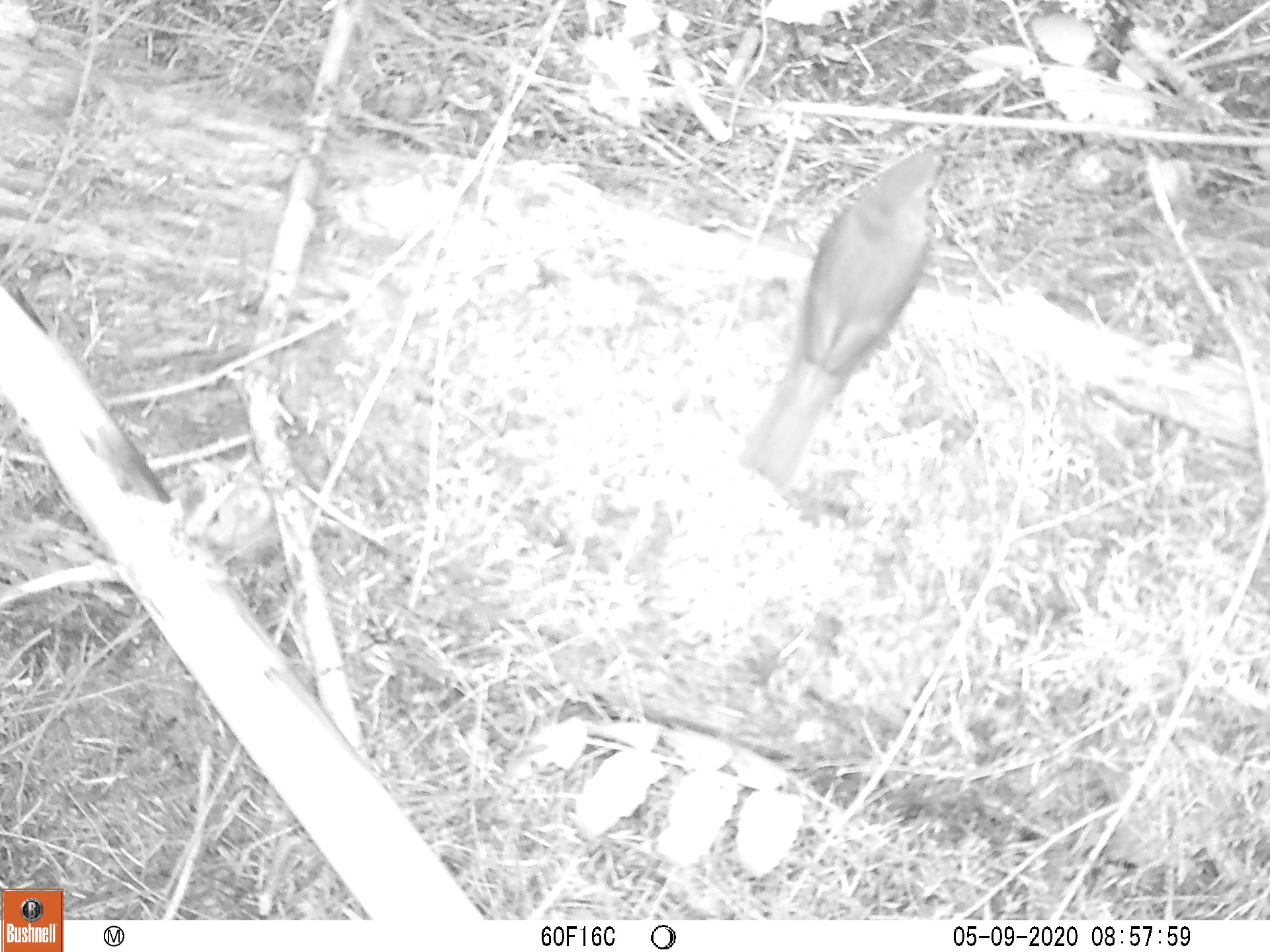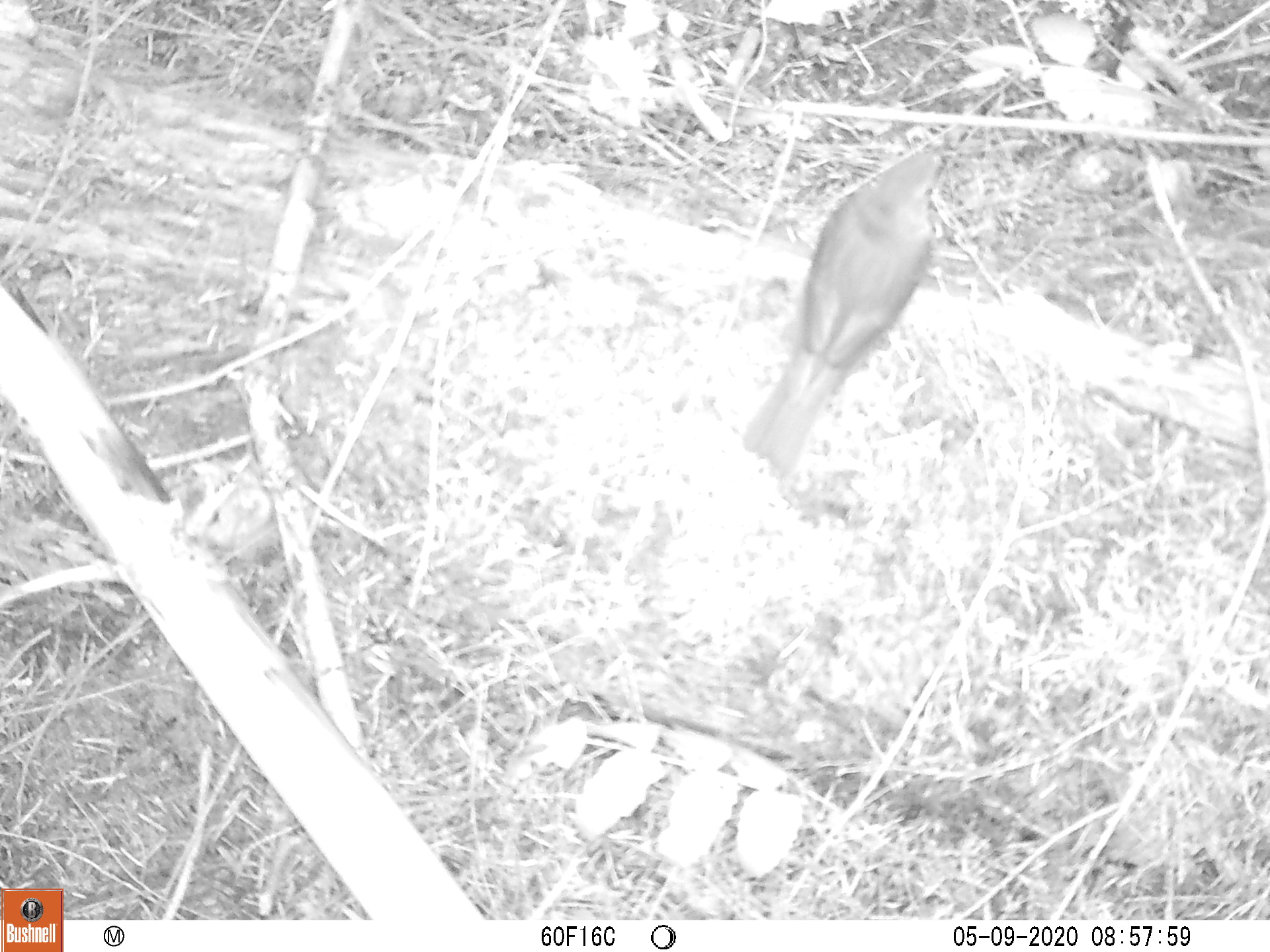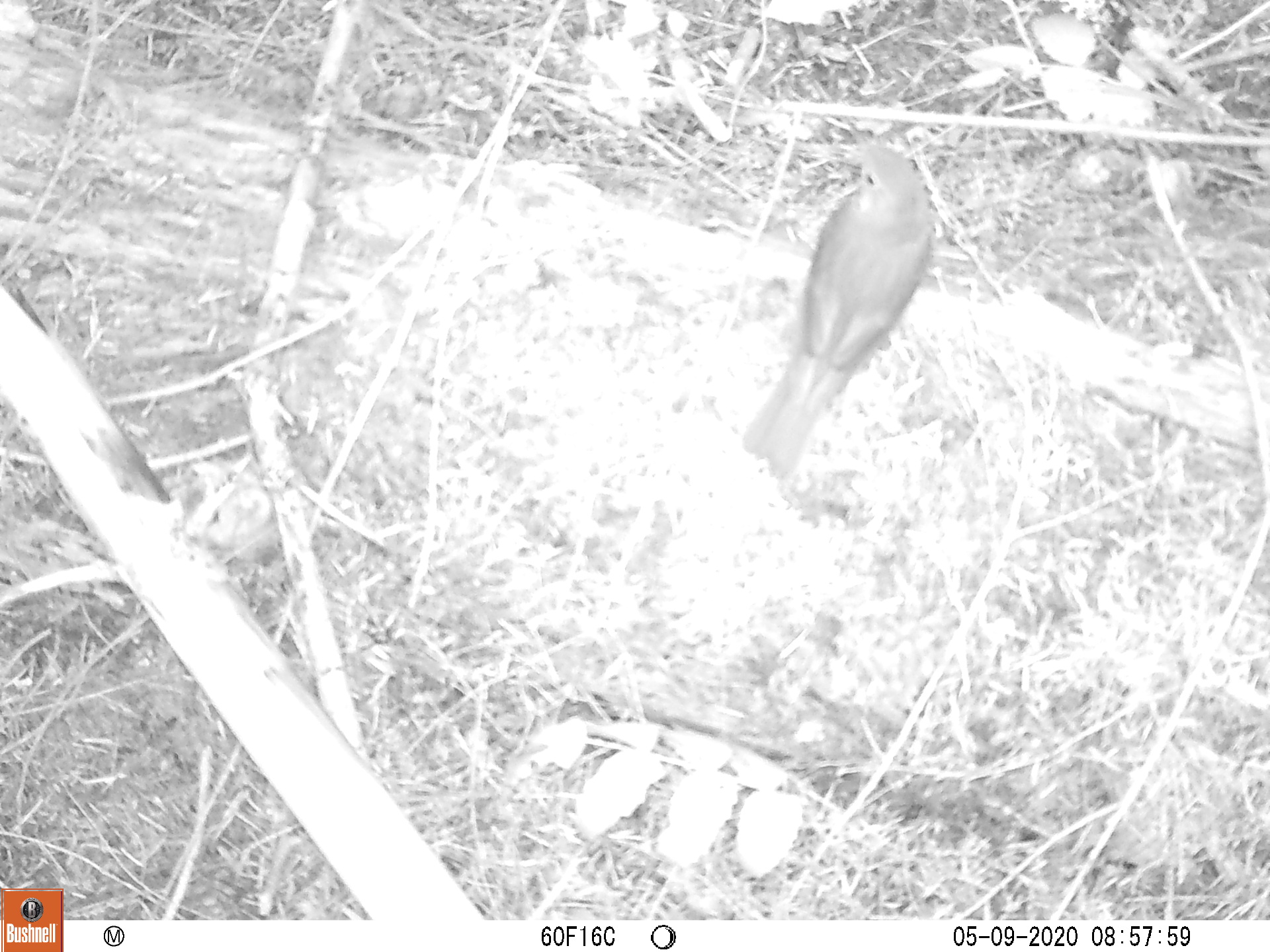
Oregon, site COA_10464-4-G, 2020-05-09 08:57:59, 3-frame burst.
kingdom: Animalia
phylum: Chordata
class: Aves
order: Passeriformes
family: Turdidae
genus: Catharus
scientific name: Catharus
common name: brown thrushes and nightingale-thrushes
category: catharus species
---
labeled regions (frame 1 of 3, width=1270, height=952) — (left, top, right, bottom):
catharus species: (728, 145, 950, 496)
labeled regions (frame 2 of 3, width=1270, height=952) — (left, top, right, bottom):
catharus species: (734, 137, 955, 490)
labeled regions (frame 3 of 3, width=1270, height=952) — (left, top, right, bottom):
catharus species: (739, 122, 944, 488)